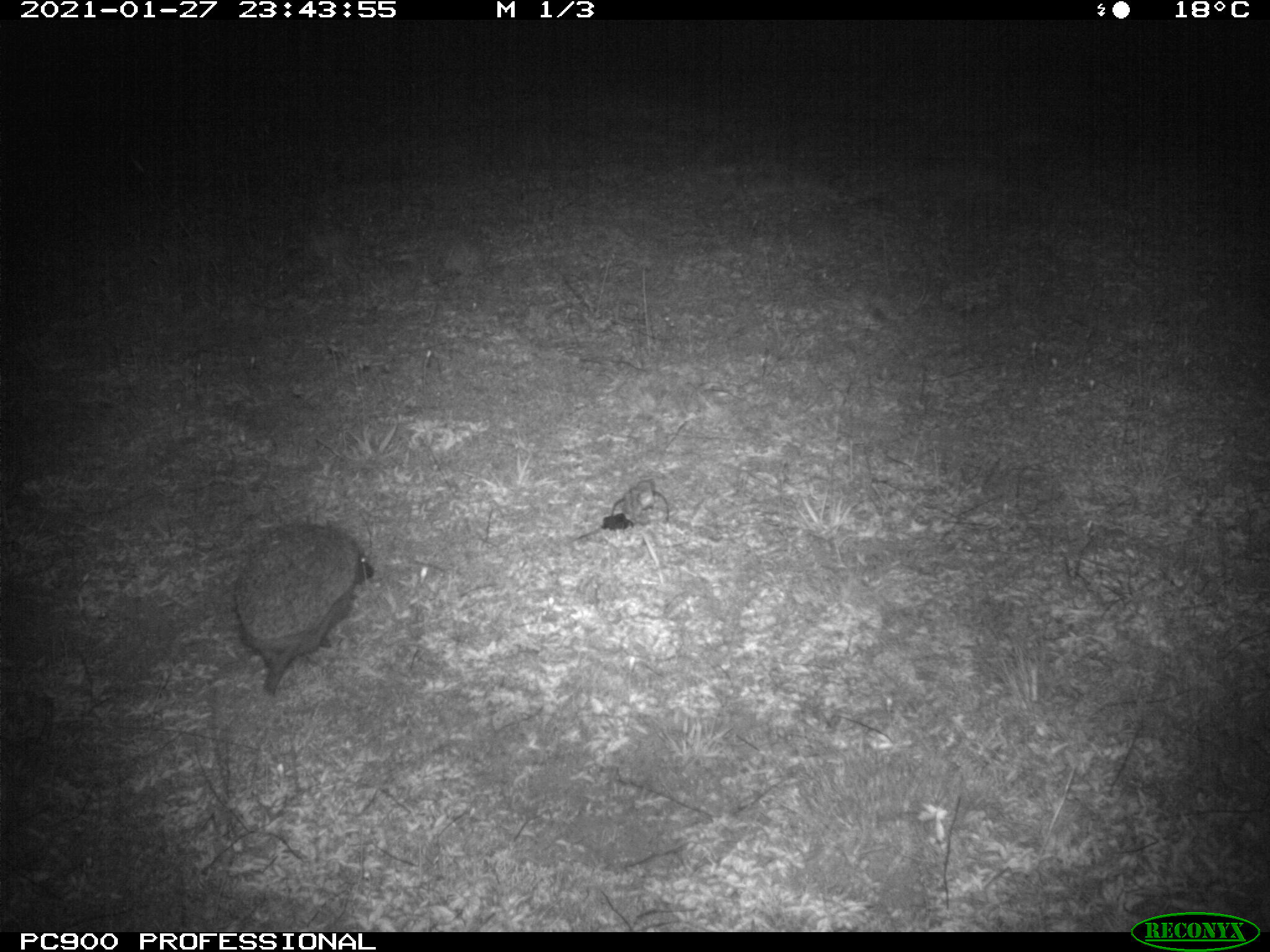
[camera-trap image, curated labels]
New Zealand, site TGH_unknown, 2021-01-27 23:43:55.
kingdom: Animalia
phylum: Chordata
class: Mammalia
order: Eulipotyphla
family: Erinaceidae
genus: Erinaceus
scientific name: Erinaceus europaeus europaeus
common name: european hedgehog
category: hedgehog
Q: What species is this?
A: Hedgehog (european hedgehog) (Erinaceus europaeus europaeus).